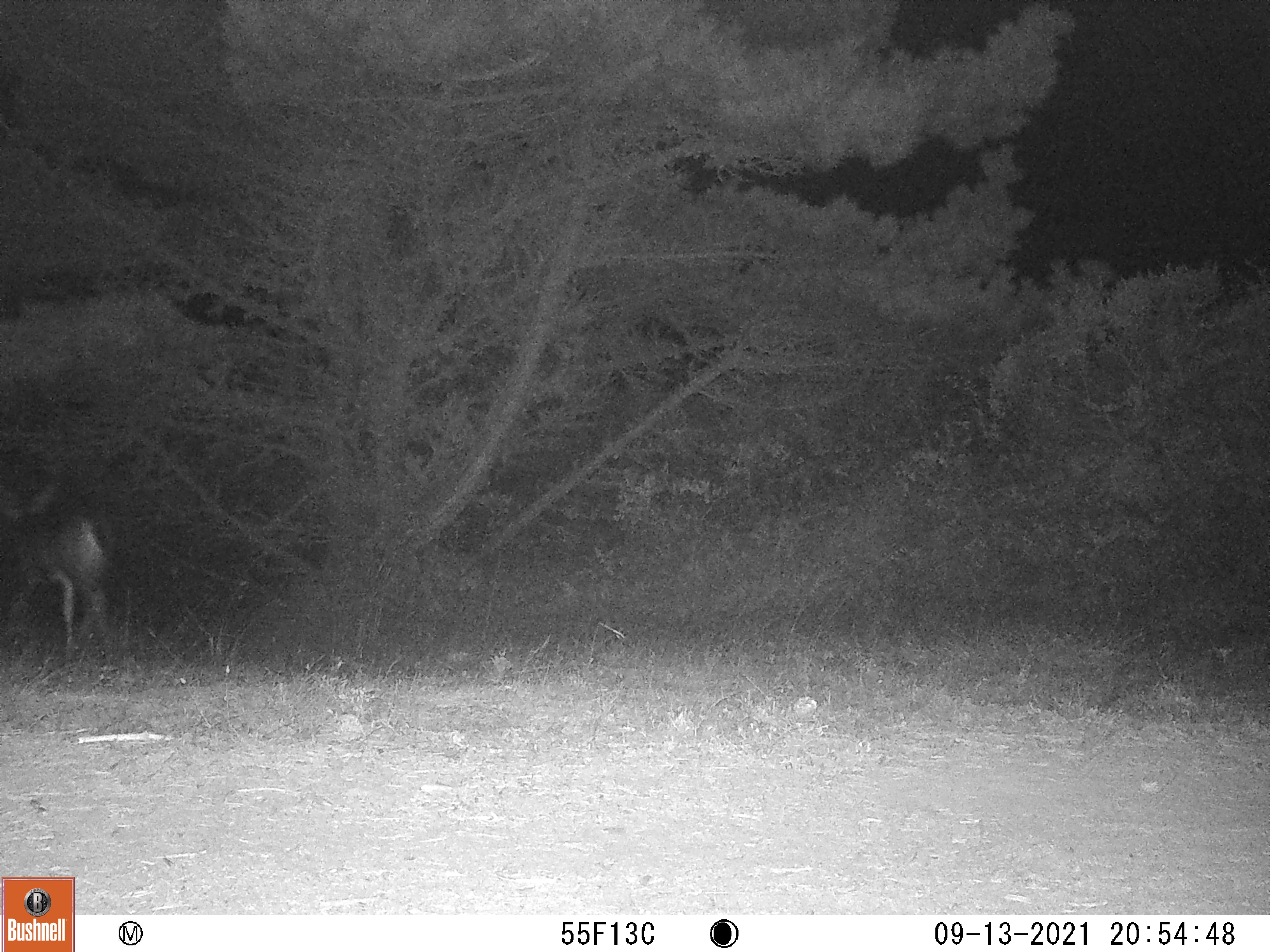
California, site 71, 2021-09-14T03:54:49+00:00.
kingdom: Animalia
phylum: Chordata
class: Mammalia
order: Artiodactyla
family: Cervidae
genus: Odocoileus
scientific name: Odocoileus hemionus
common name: mule deer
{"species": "mule deer (Odocoileus hemionus)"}